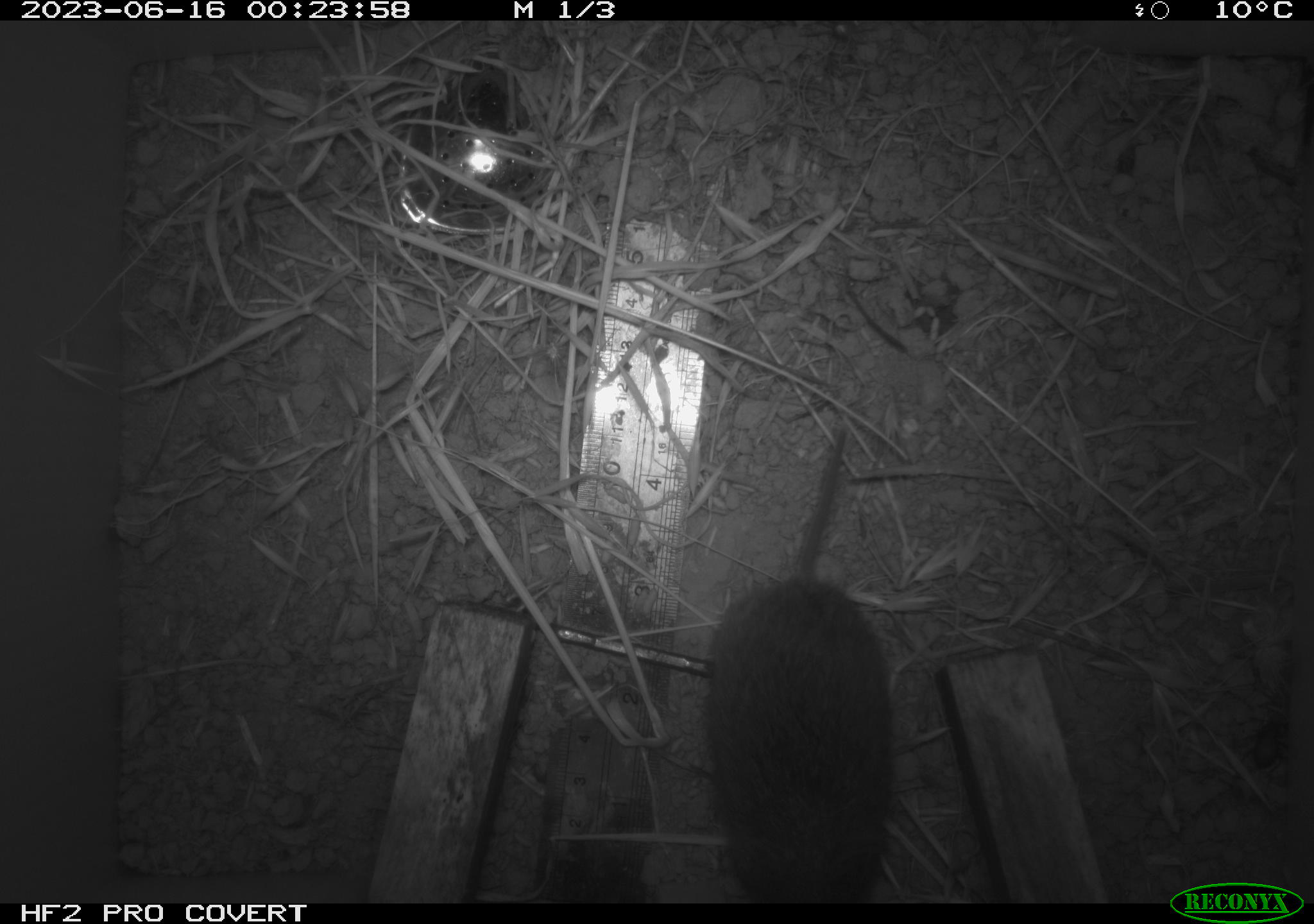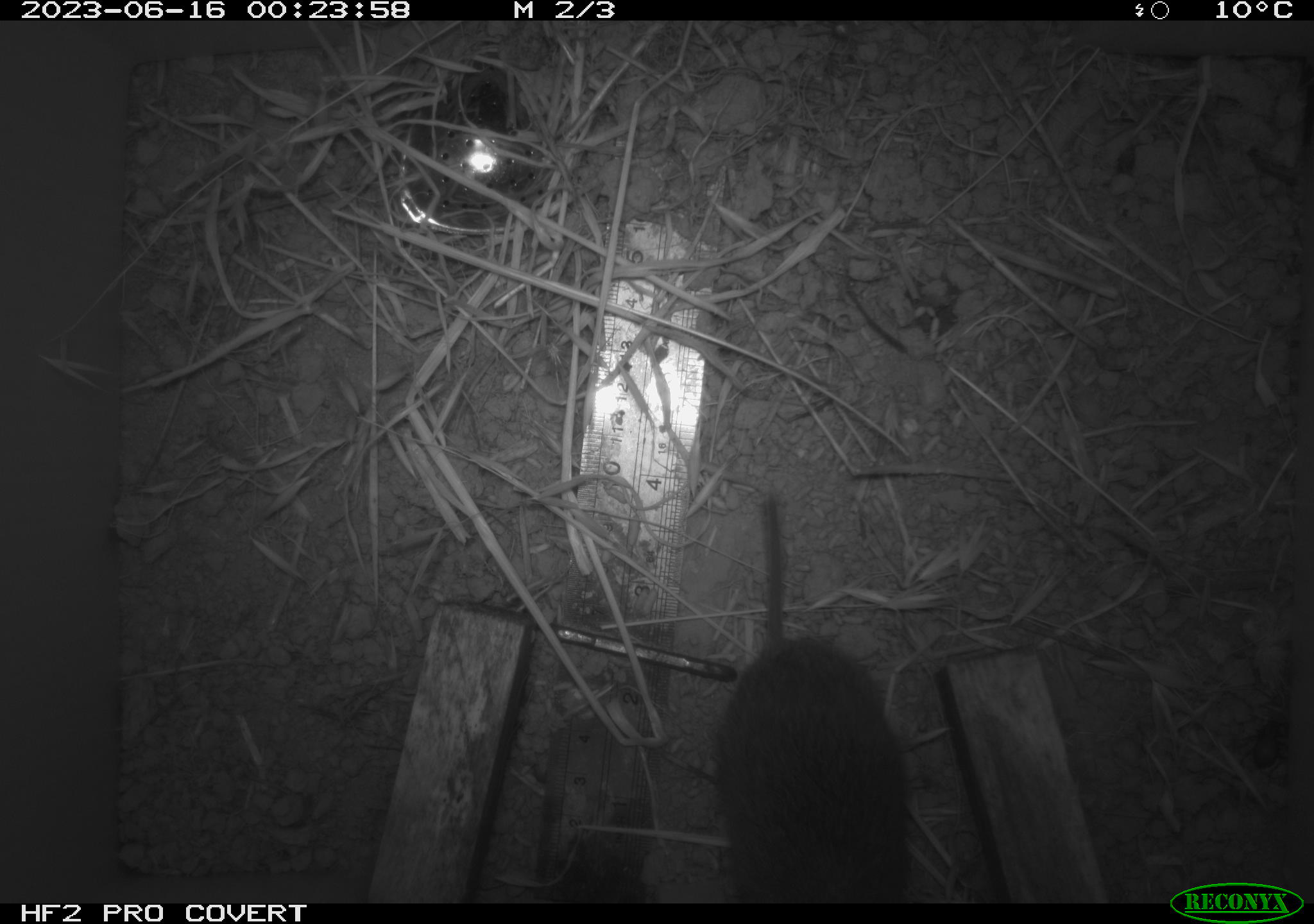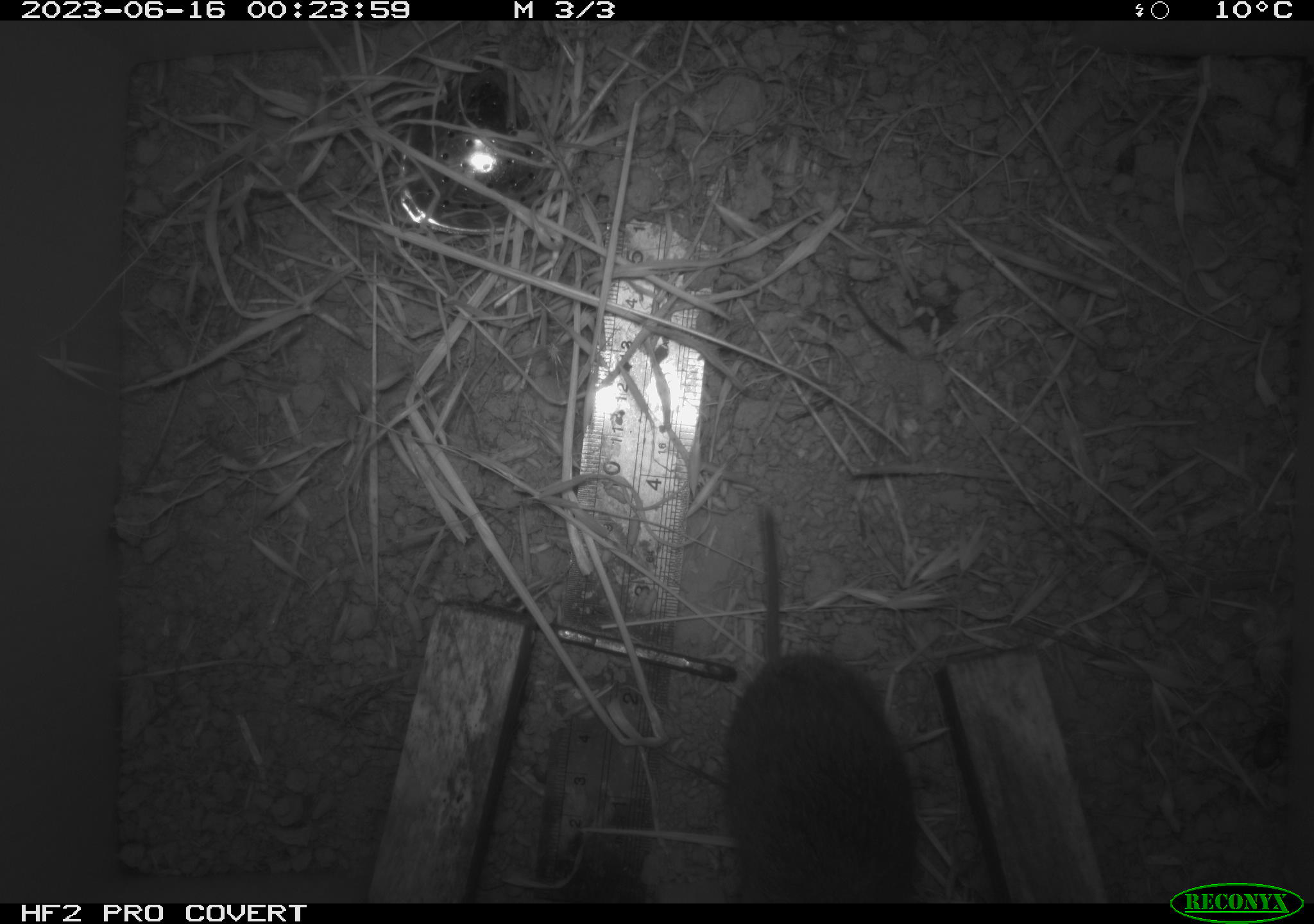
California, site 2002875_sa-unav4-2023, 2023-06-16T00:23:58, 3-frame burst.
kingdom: Animalia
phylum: Chordata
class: Mammalia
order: Rodentia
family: Cricetidae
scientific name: Arvicolinae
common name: voles, lemmings, and muskrats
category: arvicolinae subfamily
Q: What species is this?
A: Arvicolinae subfamily (voles, lemmings, and muskrats) (Arvicolinae).